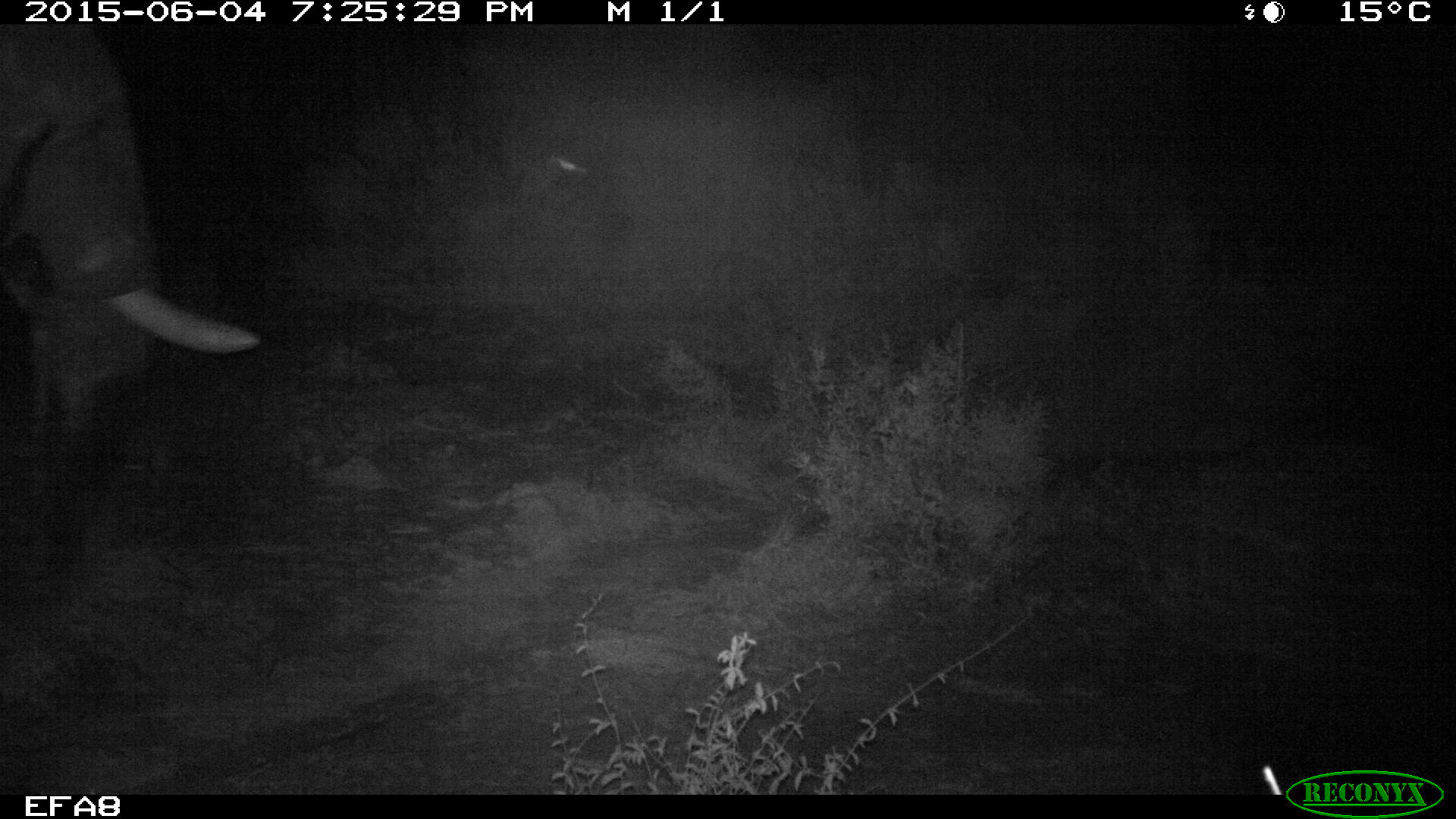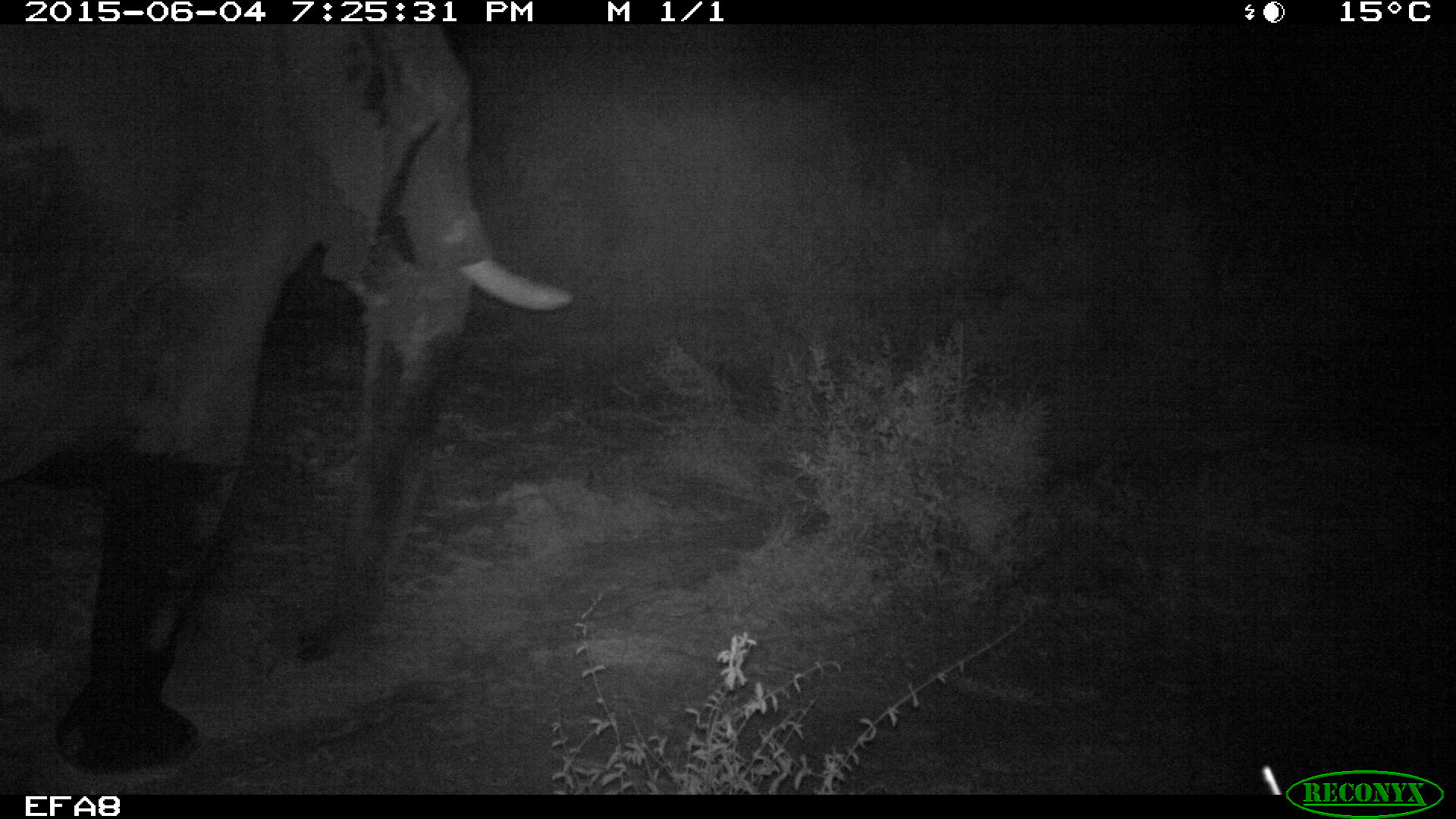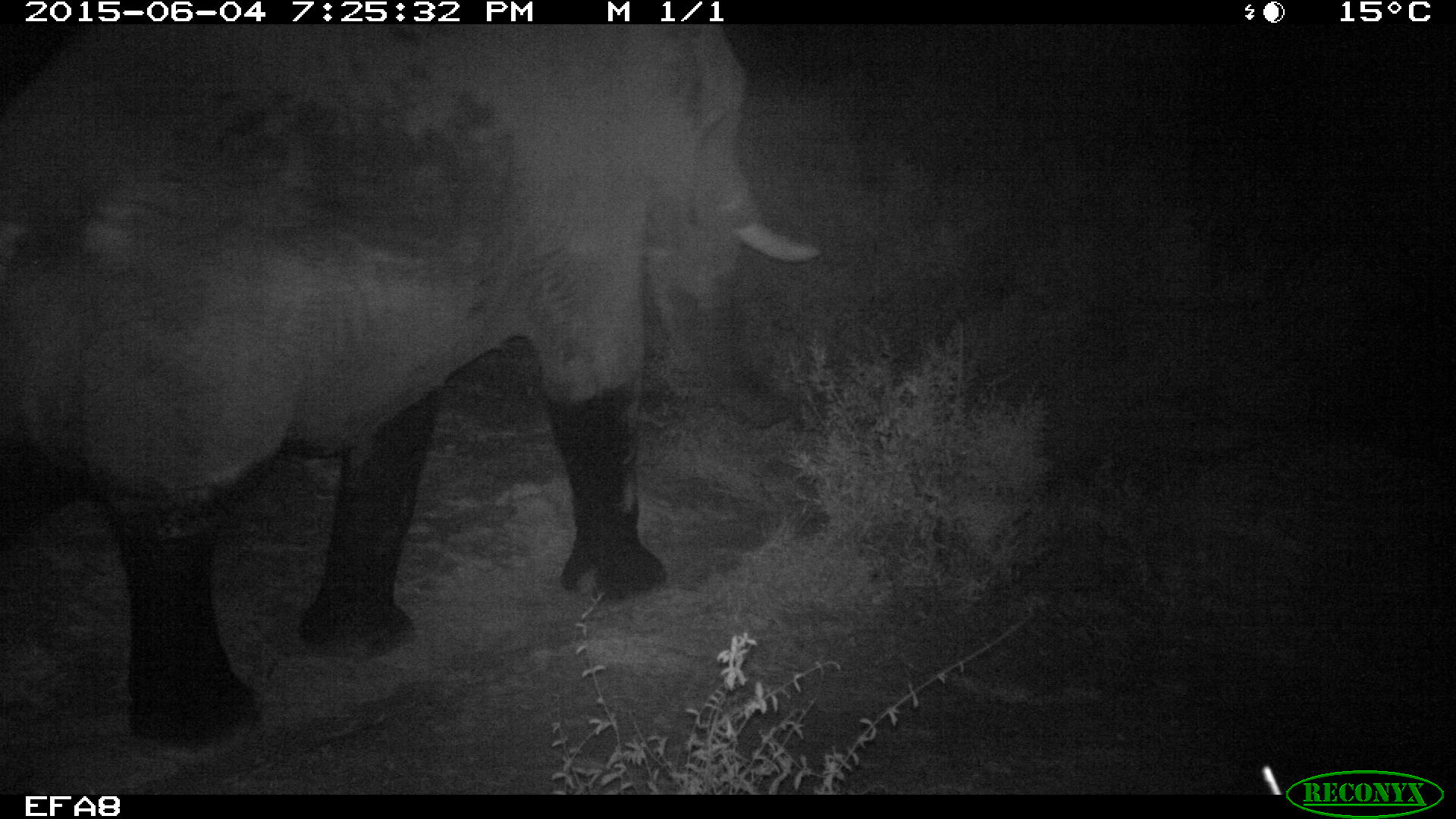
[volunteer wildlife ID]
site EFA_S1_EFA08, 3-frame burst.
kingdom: Animalia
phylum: Chordata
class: Mammalia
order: Proboscidea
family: Elephantidae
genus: Loxodonta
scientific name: Loxodonta africana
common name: african bush elephant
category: elephant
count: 1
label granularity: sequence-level